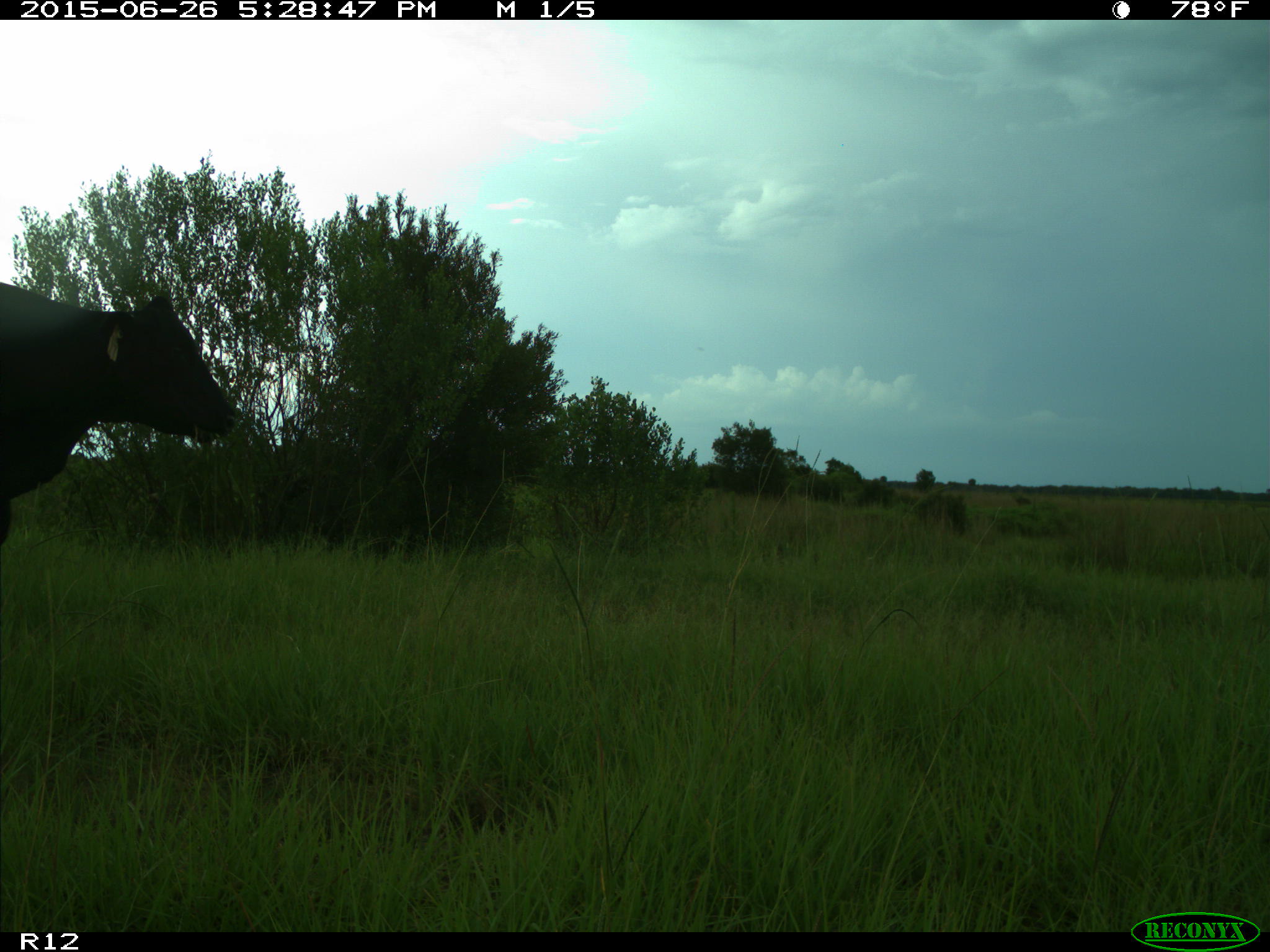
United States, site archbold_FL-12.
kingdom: Animalia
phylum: Chordata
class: Mammalia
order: Artiodactyla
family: Bovidae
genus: Bos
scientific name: Bos taurus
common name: domestic cow